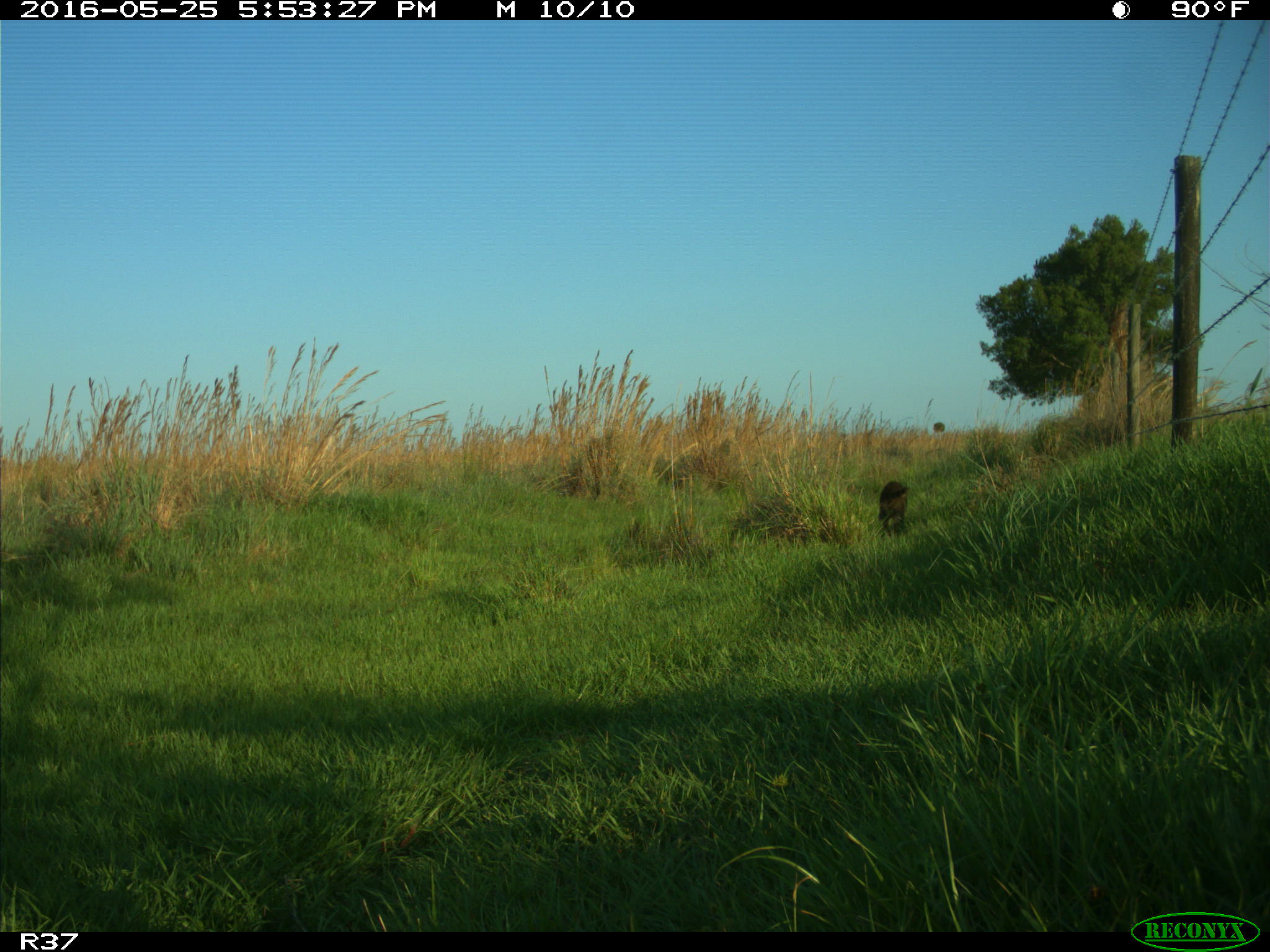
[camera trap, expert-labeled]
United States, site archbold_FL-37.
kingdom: Animalia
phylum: Chordata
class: Mammalia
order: Carnivora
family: Procyonidae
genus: Procyon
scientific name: Procyon lotor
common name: common raccoon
Procyon lotor (common raccoon).